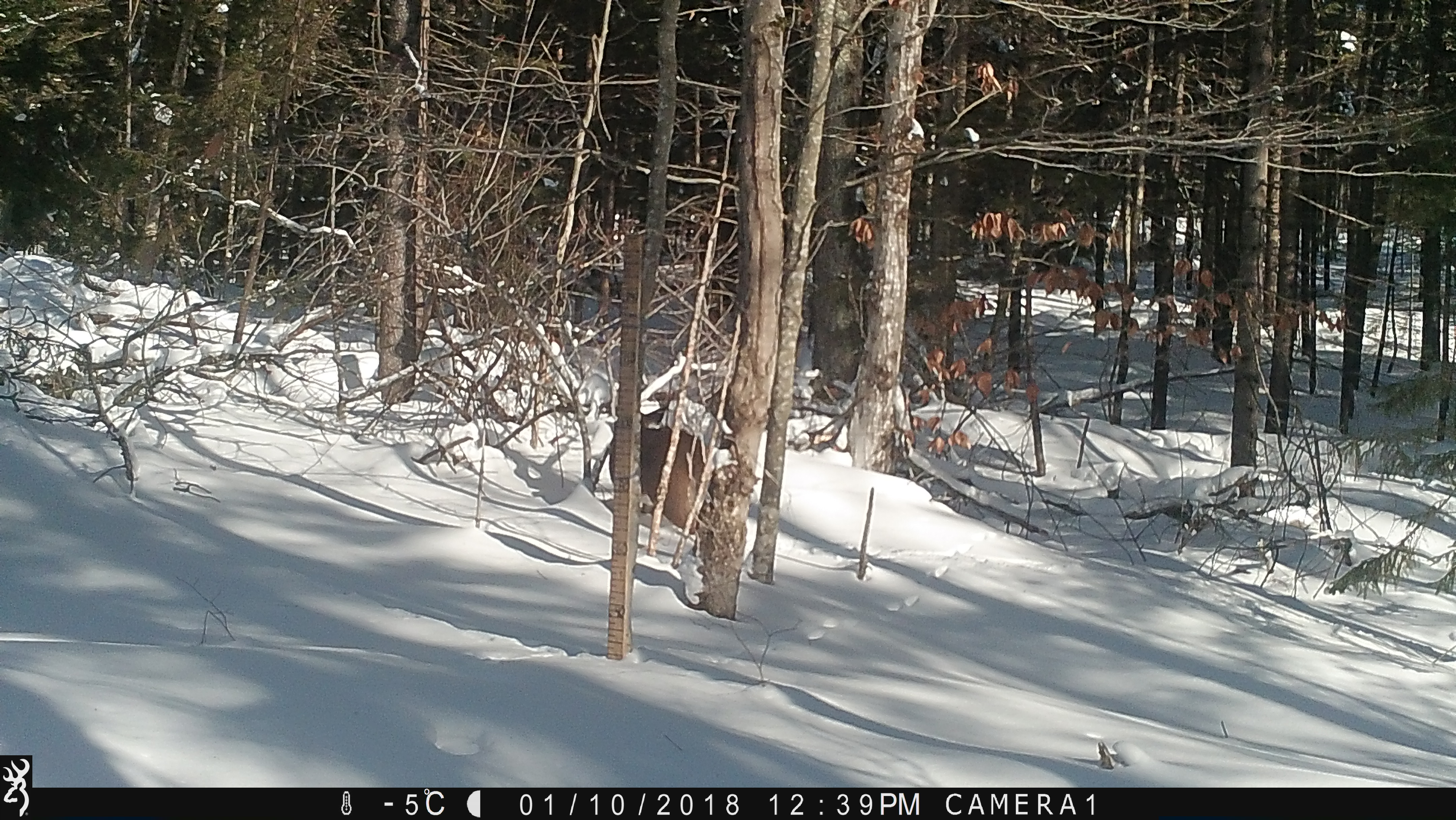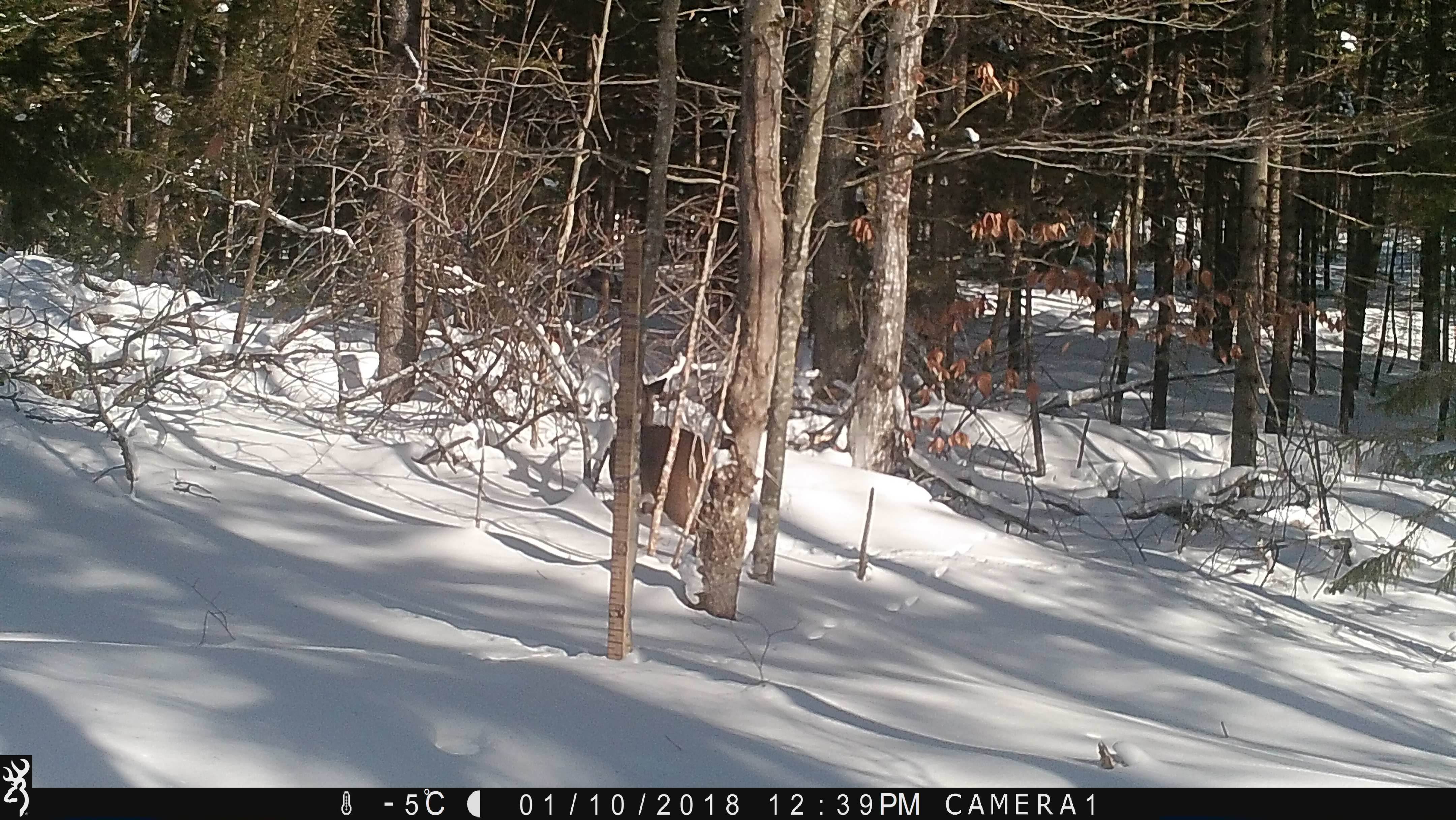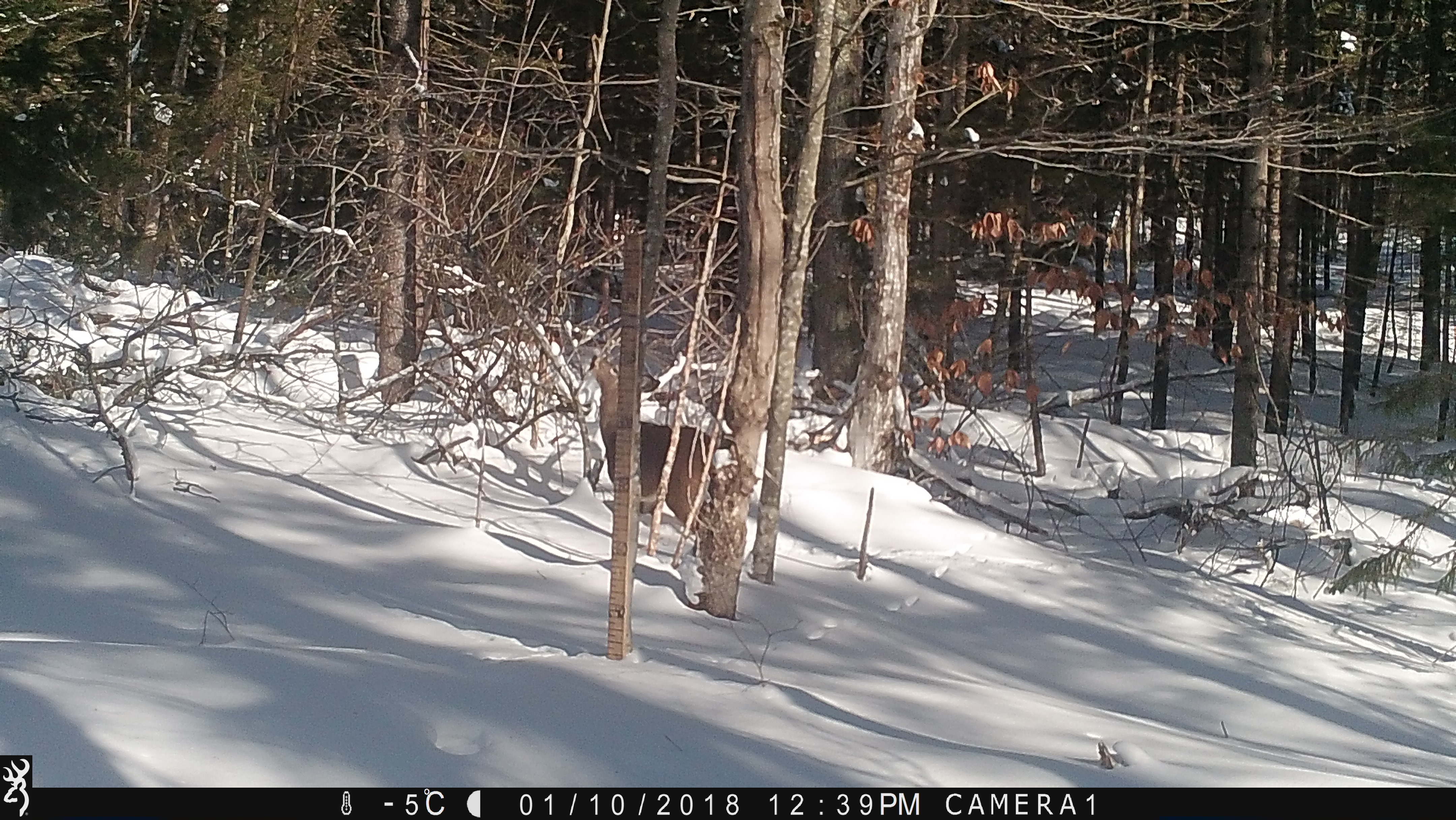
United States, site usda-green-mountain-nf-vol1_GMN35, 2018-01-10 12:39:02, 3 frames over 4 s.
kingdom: Animalia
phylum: Chordata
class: Mammalia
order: Artiodactyla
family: Cervidae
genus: Odocoileus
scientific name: Odocoileus virginianus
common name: white-tailed deer